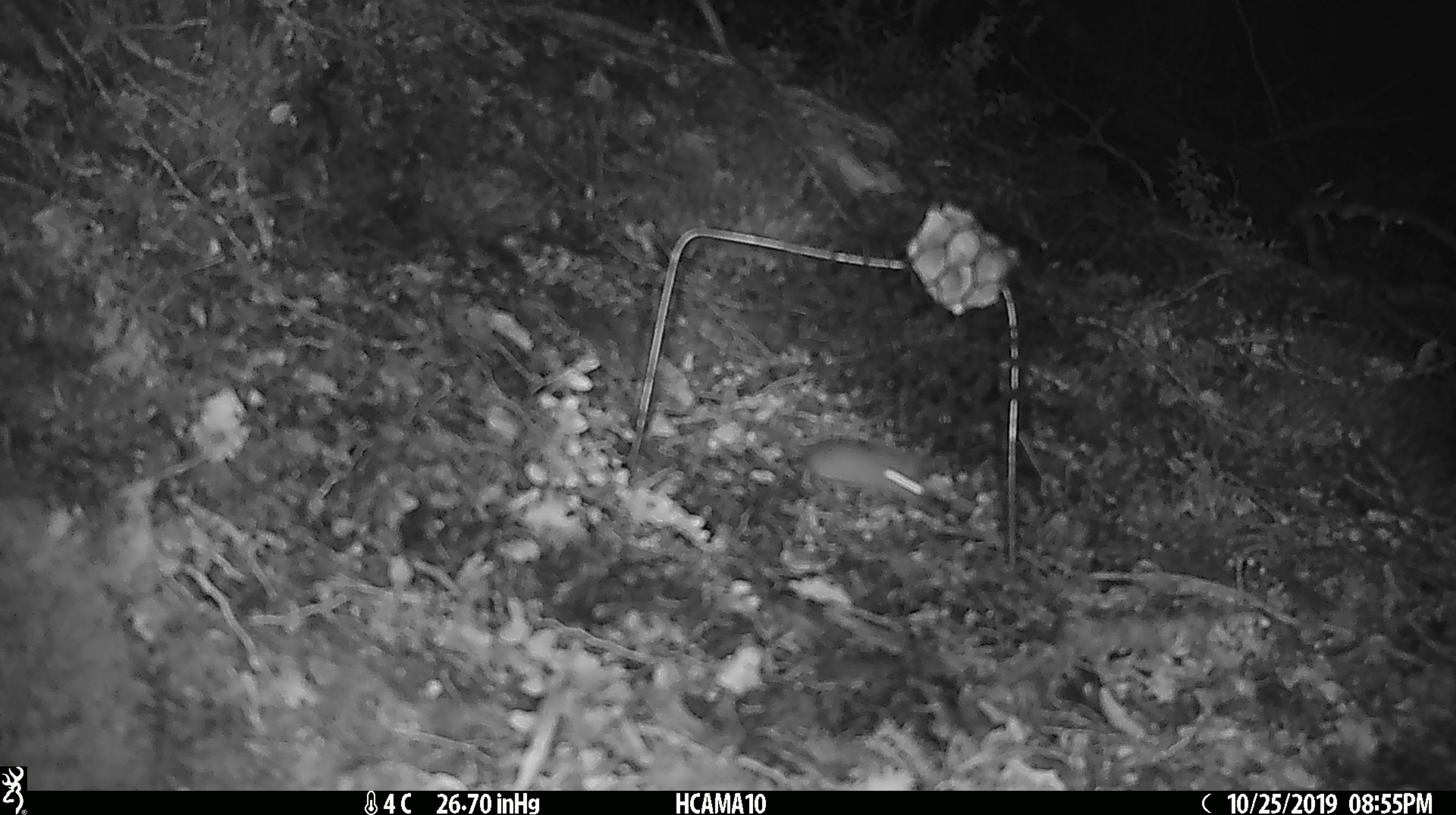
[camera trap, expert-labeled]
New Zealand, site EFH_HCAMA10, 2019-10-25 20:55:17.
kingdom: Animalia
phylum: Chordata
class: Mammalia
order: Rodentia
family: Muridae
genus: Mus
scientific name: Mus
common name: mouse